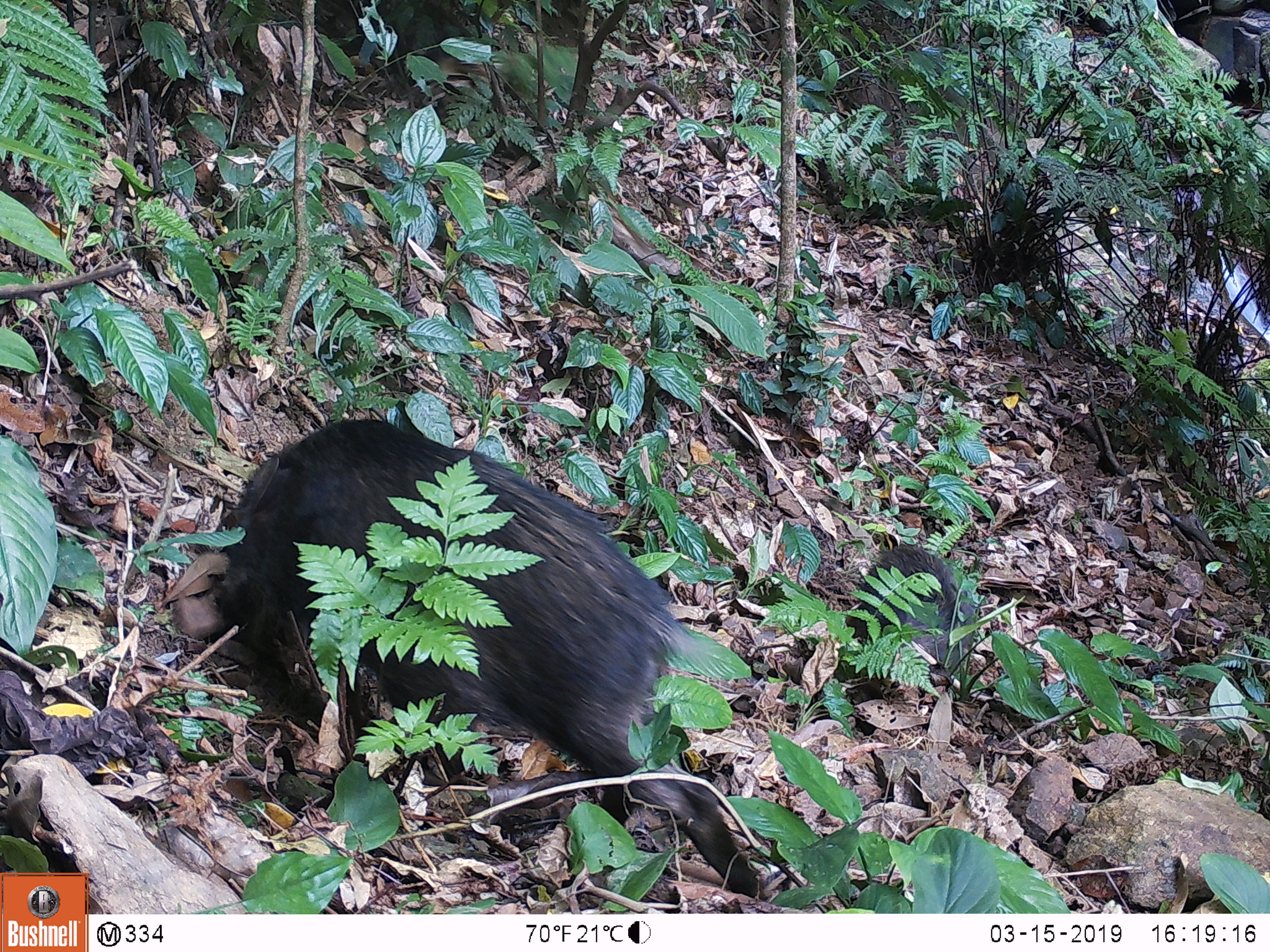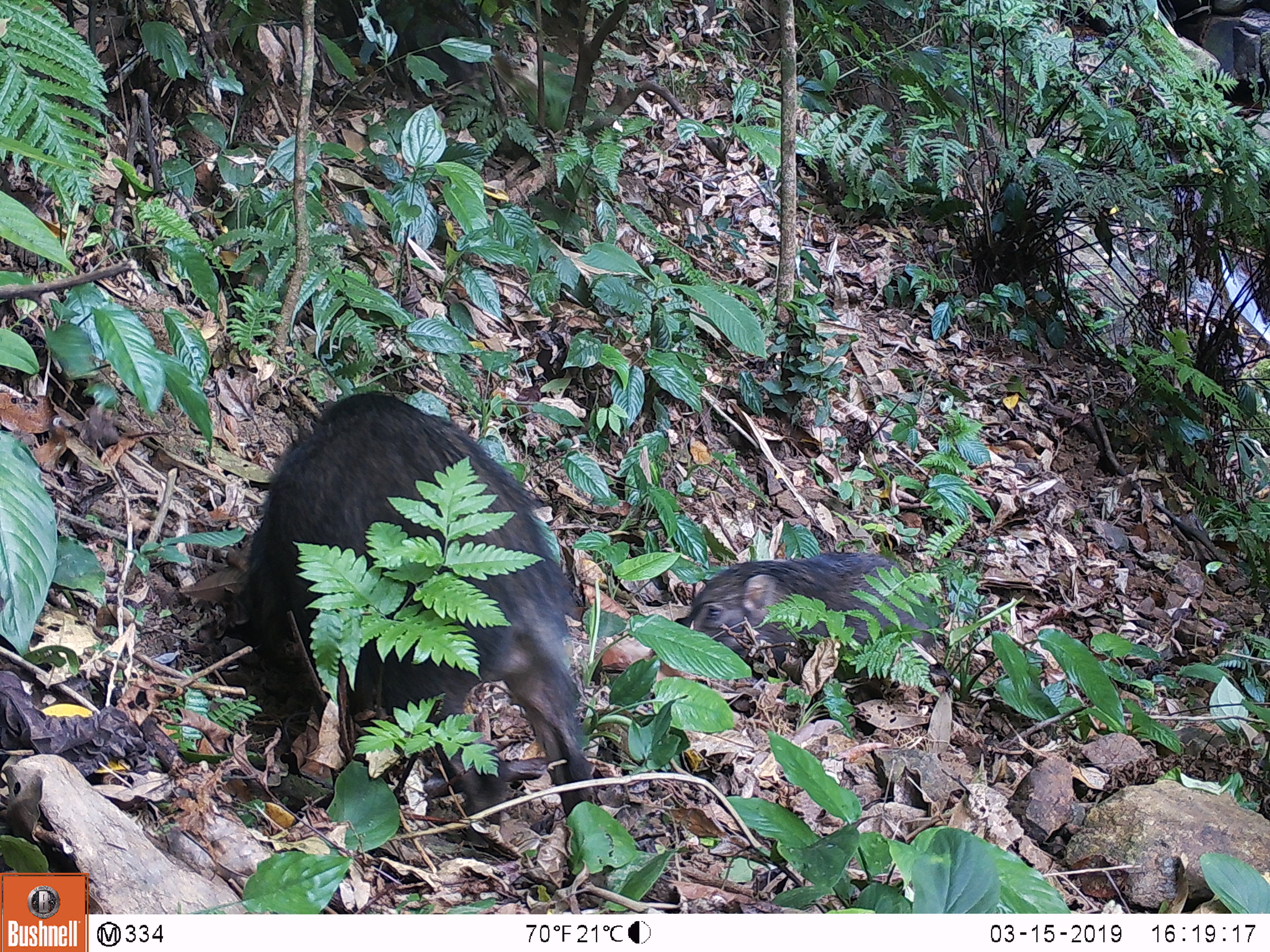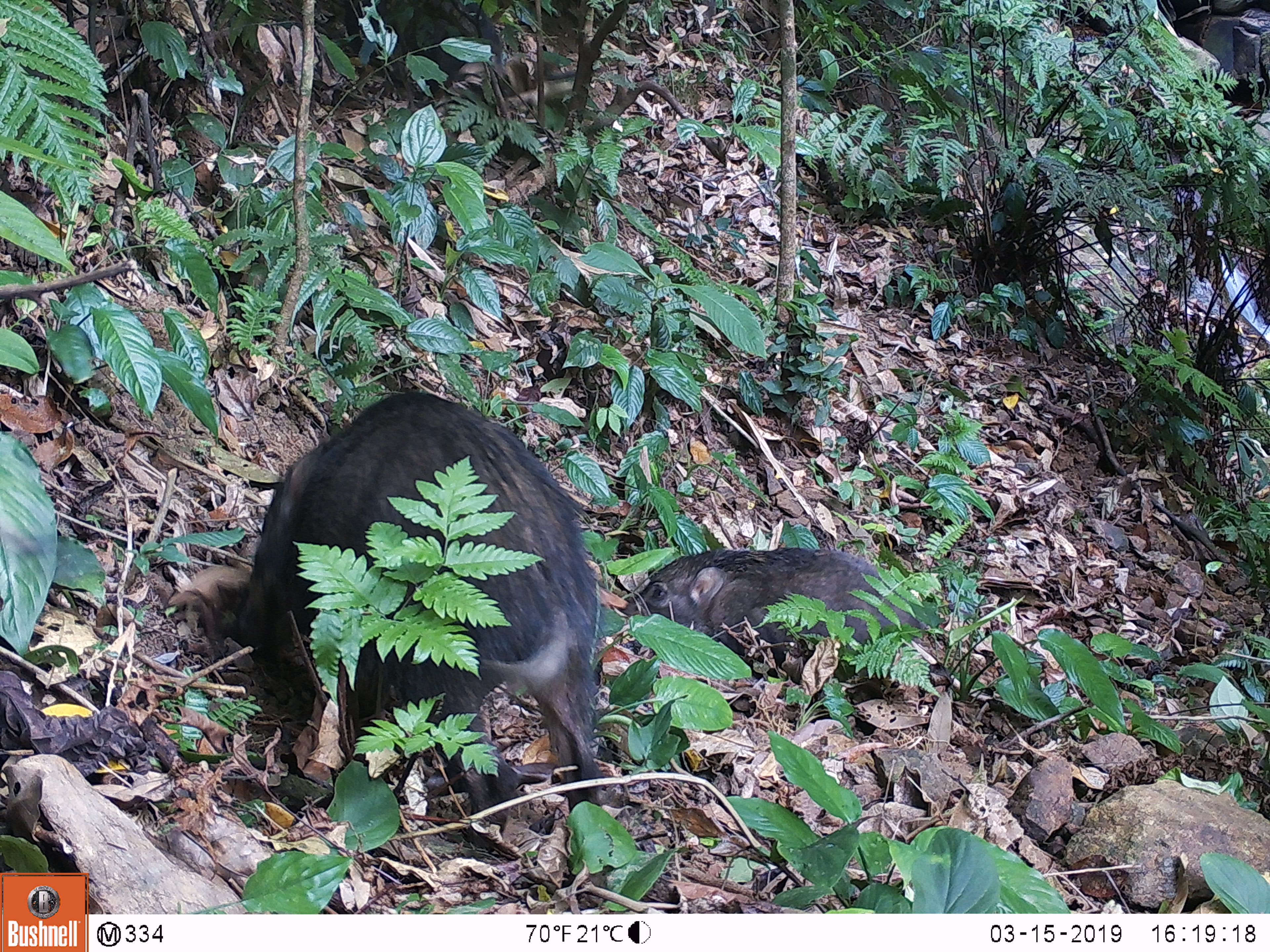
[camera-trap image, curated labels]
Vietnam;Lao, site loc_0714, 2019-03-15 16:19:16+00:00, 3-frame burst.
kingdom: Animalia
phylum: Chordata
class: Mammalia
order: Artiodactyla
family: Suidae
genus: Sus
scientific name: Sus scrofa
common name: eurasian wild pig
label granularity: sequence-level